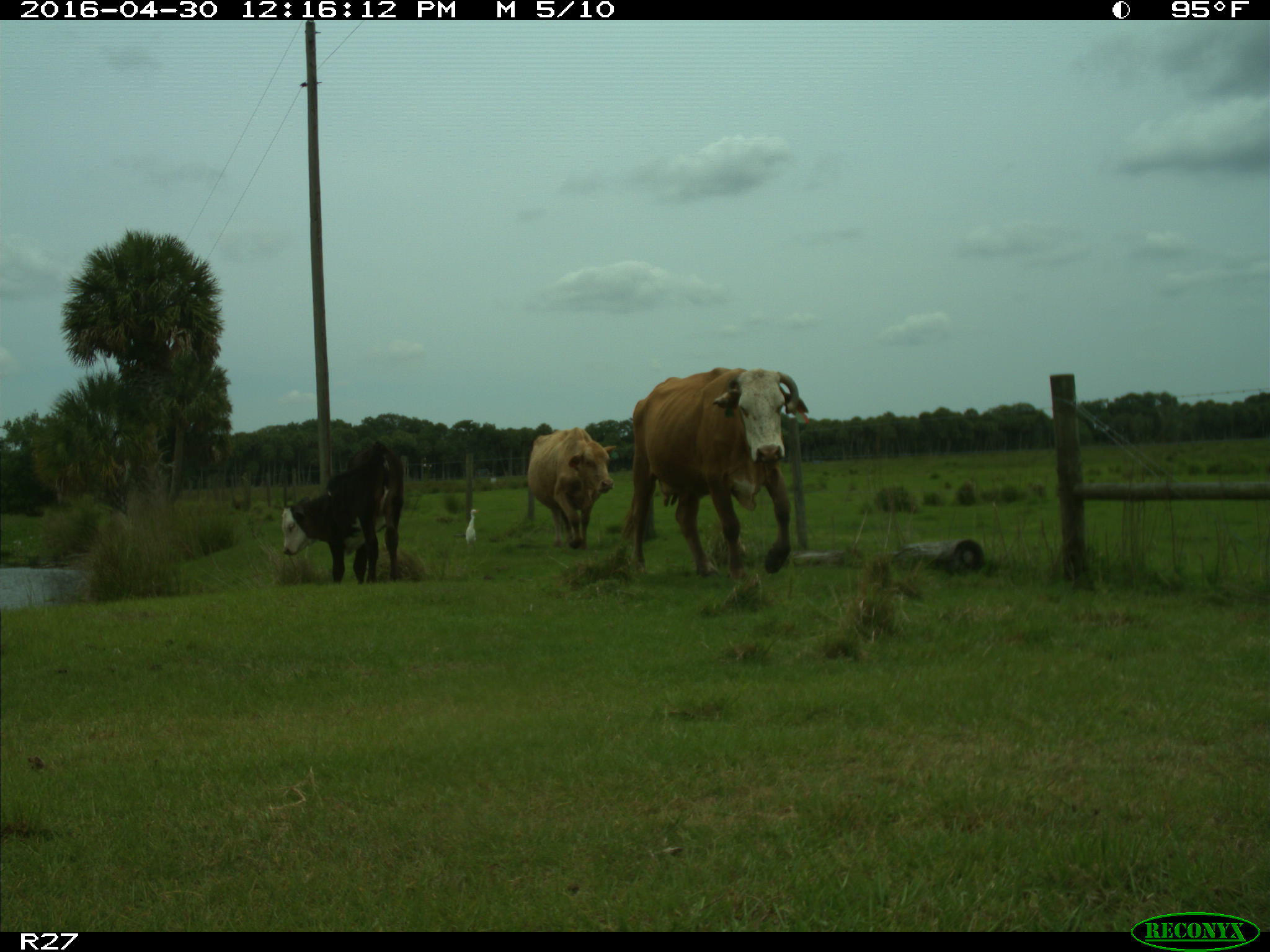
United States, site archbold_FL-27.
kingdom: Animalia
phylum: Chordata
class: Mammalia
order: Artiodactyla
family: Bovidae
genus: Bos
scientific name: Bos taurus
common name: domestic cow